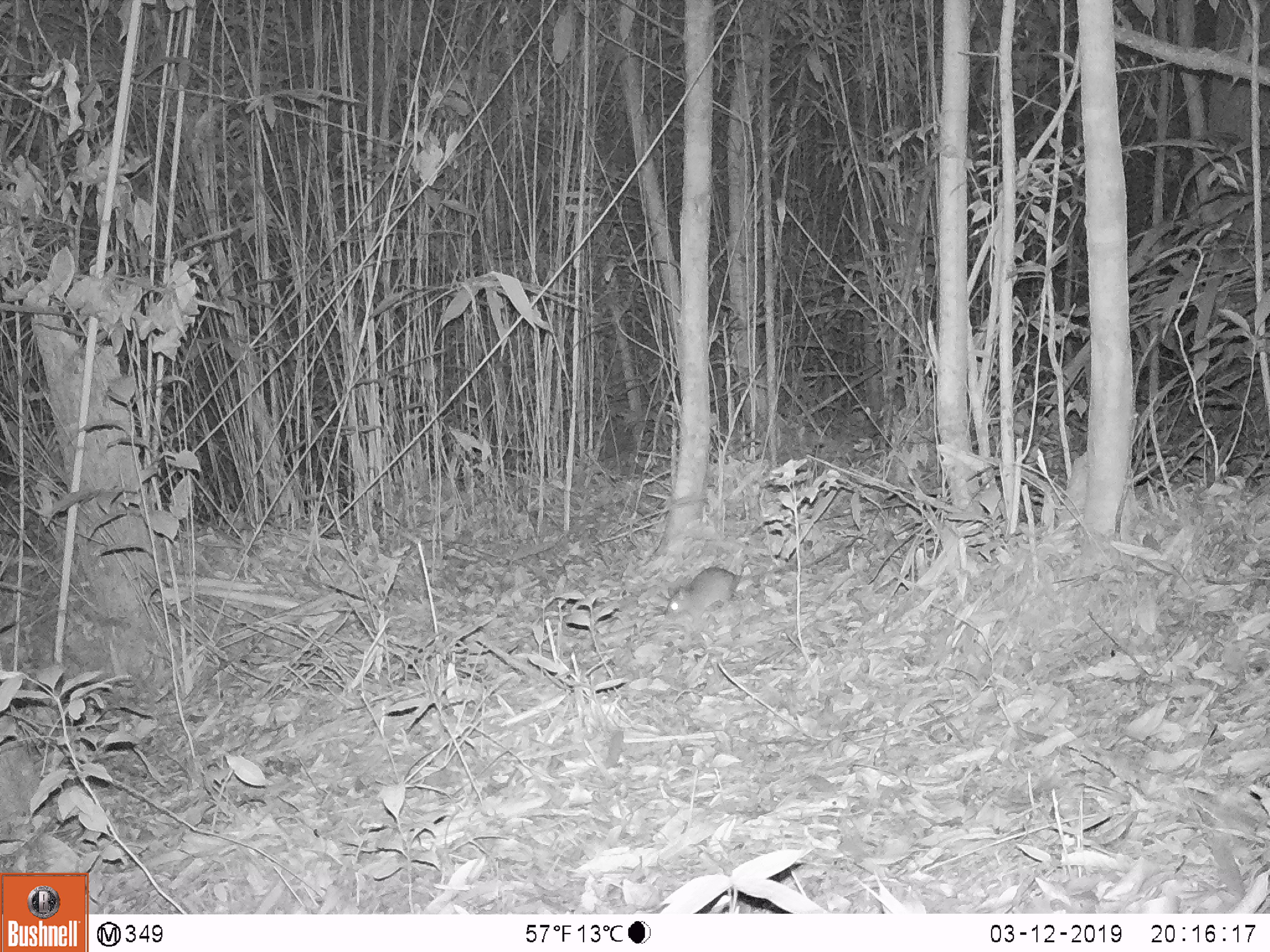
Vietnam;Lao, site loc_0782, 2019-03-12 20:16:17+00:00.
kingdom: Animalia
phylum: Chordata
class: Mammalia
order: Rodentia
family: Muridae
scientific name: Muridae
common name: old-world mice and rats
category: unidentified murid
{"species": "unidentified murid (old-world mice and rats) (Muridae)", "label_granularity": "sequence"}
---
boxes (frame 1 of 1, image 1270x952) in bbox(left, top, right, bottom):
unidentified murid: bbox(664, 541, 844, 626)